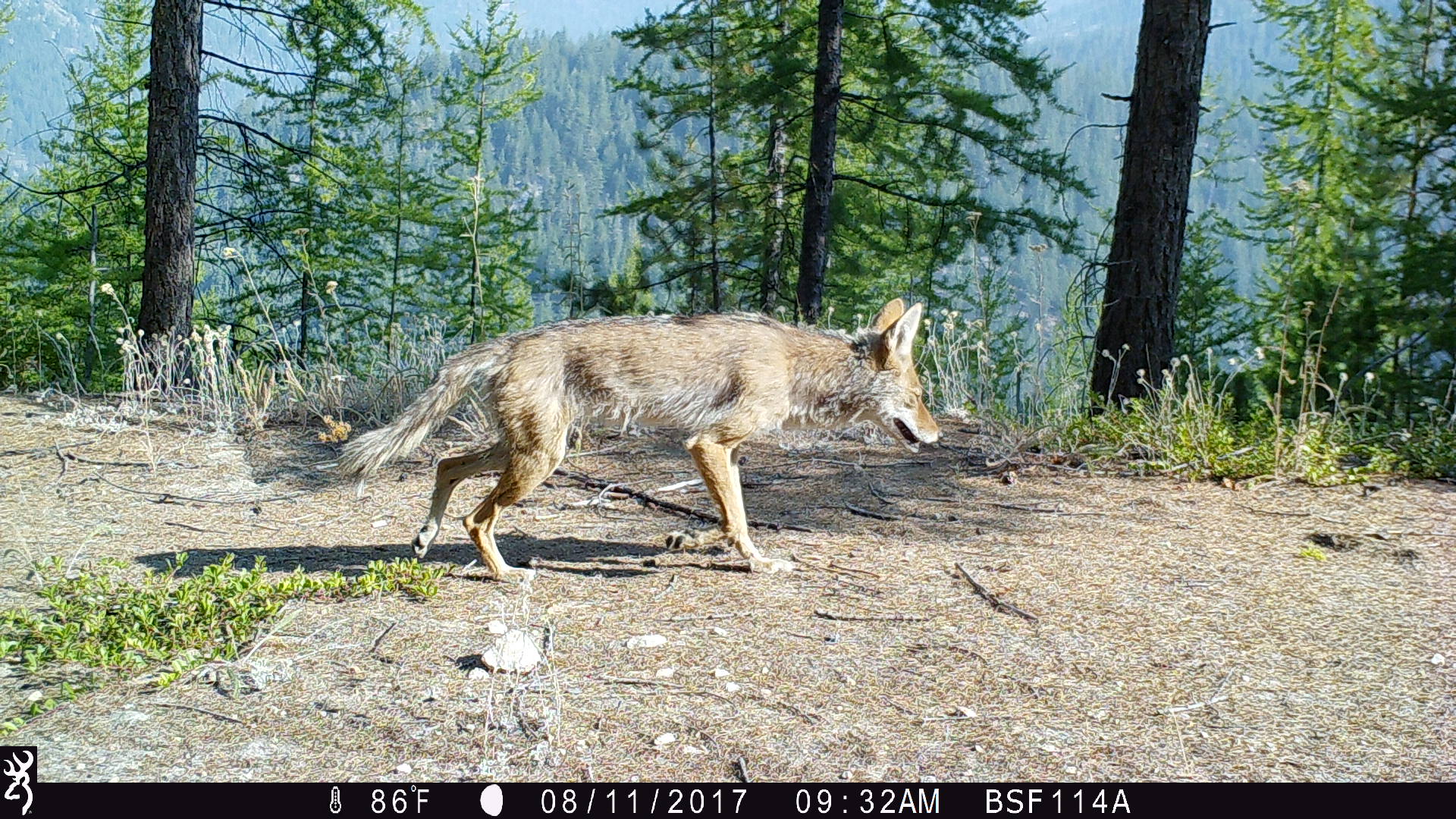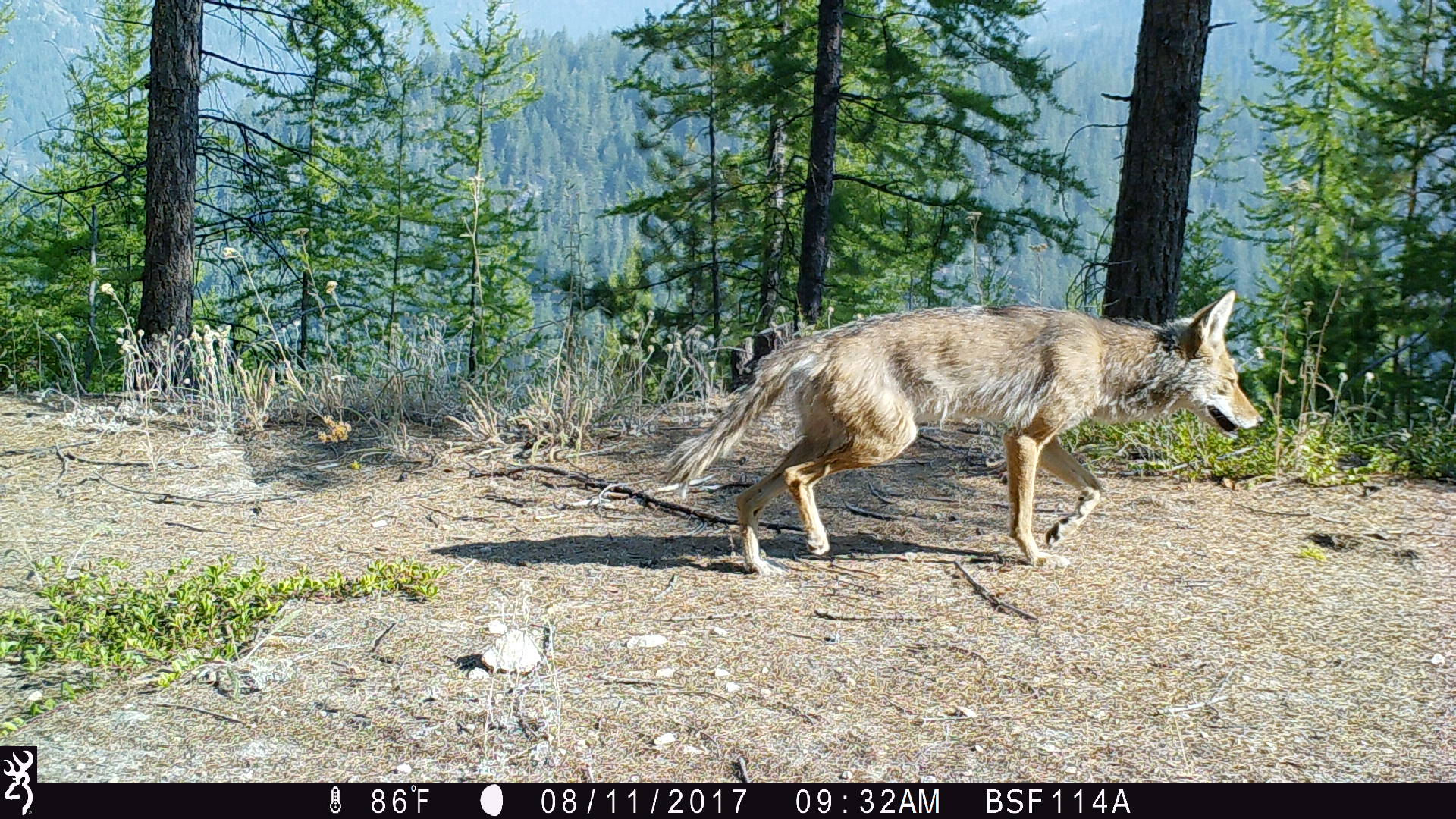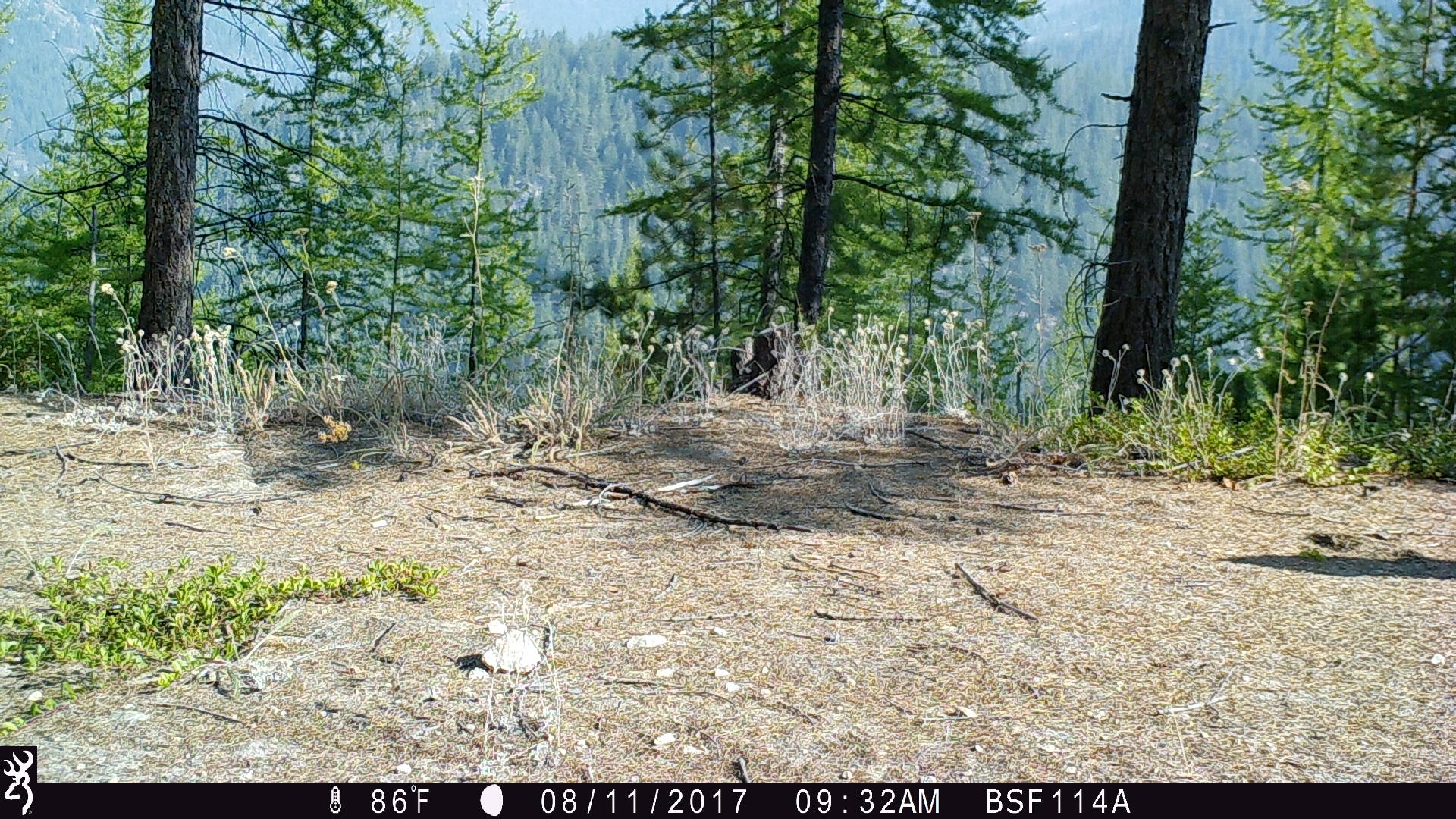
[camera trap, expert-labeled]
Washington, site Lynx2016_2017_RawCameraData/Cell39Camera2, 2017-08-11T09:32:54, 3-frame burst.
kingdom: Animalia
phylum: Chordata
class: Mammalia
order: Carnivora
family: Canidae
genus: Canis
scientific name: Canis latrans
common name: coyote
Canis latrans (coyote). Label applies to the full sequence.